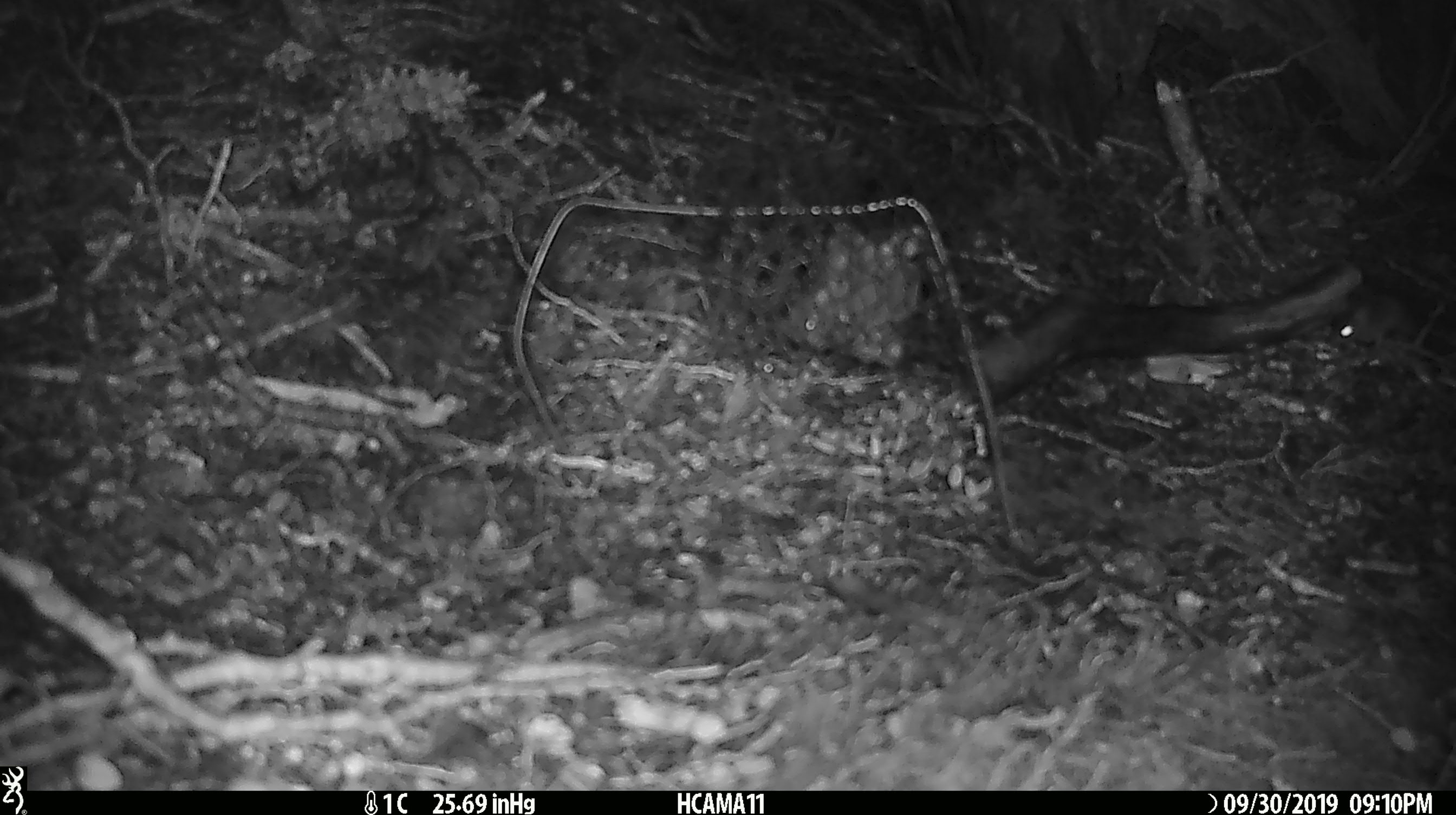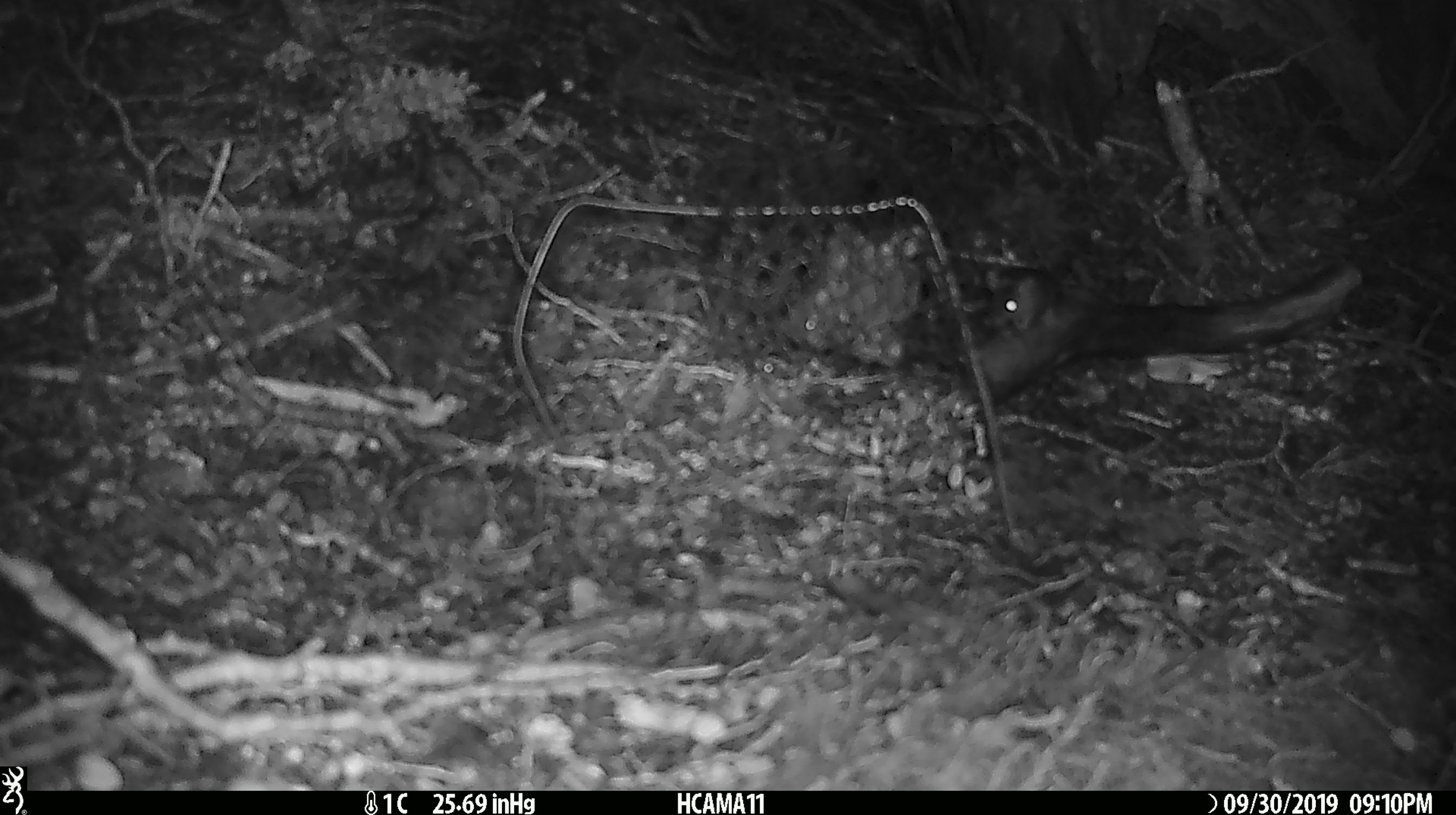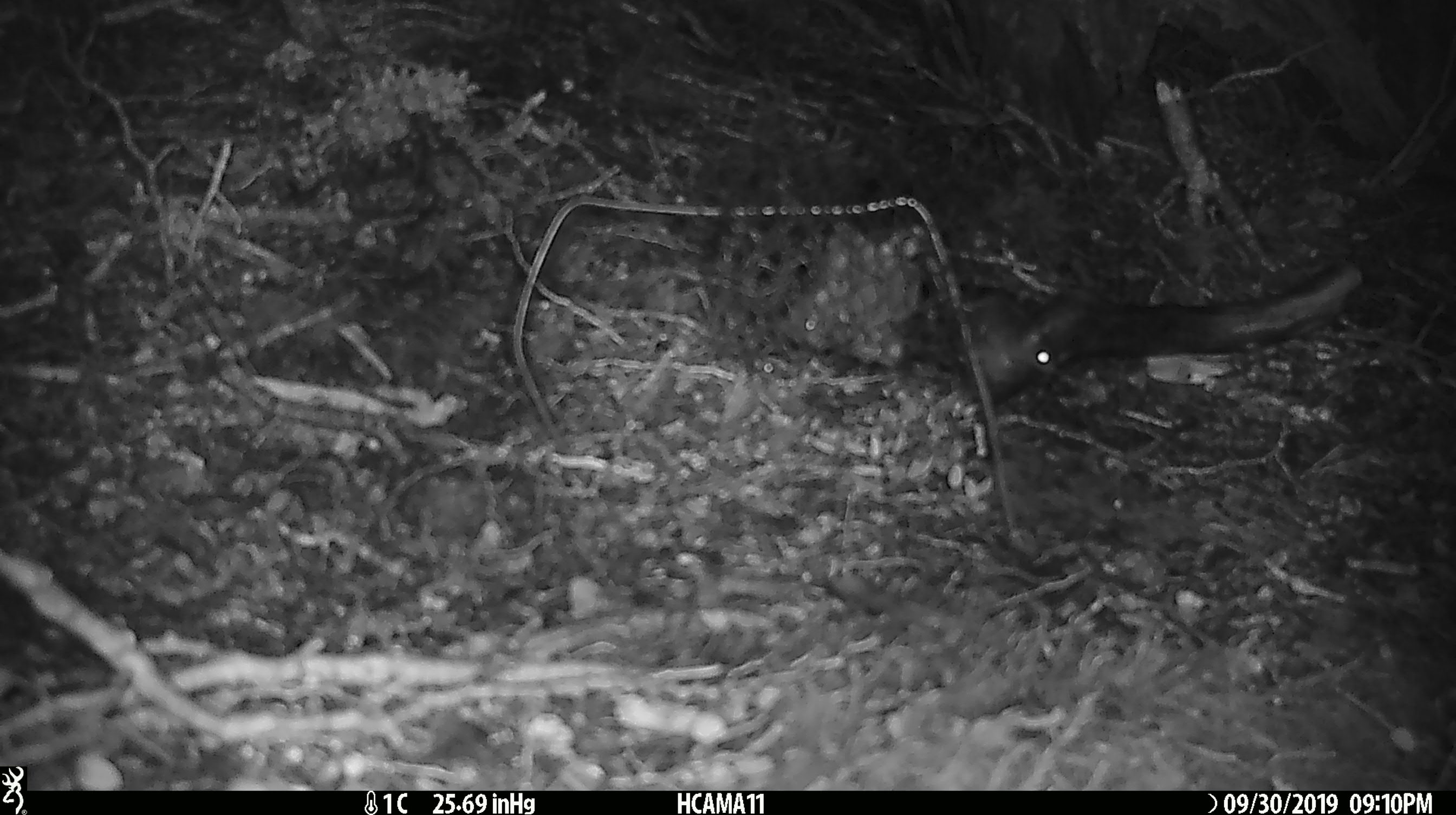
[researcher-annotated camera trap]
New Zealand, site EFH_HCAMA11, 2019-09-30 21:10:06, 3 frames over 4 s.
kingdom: Animalia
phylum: Chordata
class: Mammalia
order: Rodentia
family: Muridae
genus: Mus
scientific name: Mus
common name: mouse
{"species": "mouse (Mus)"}